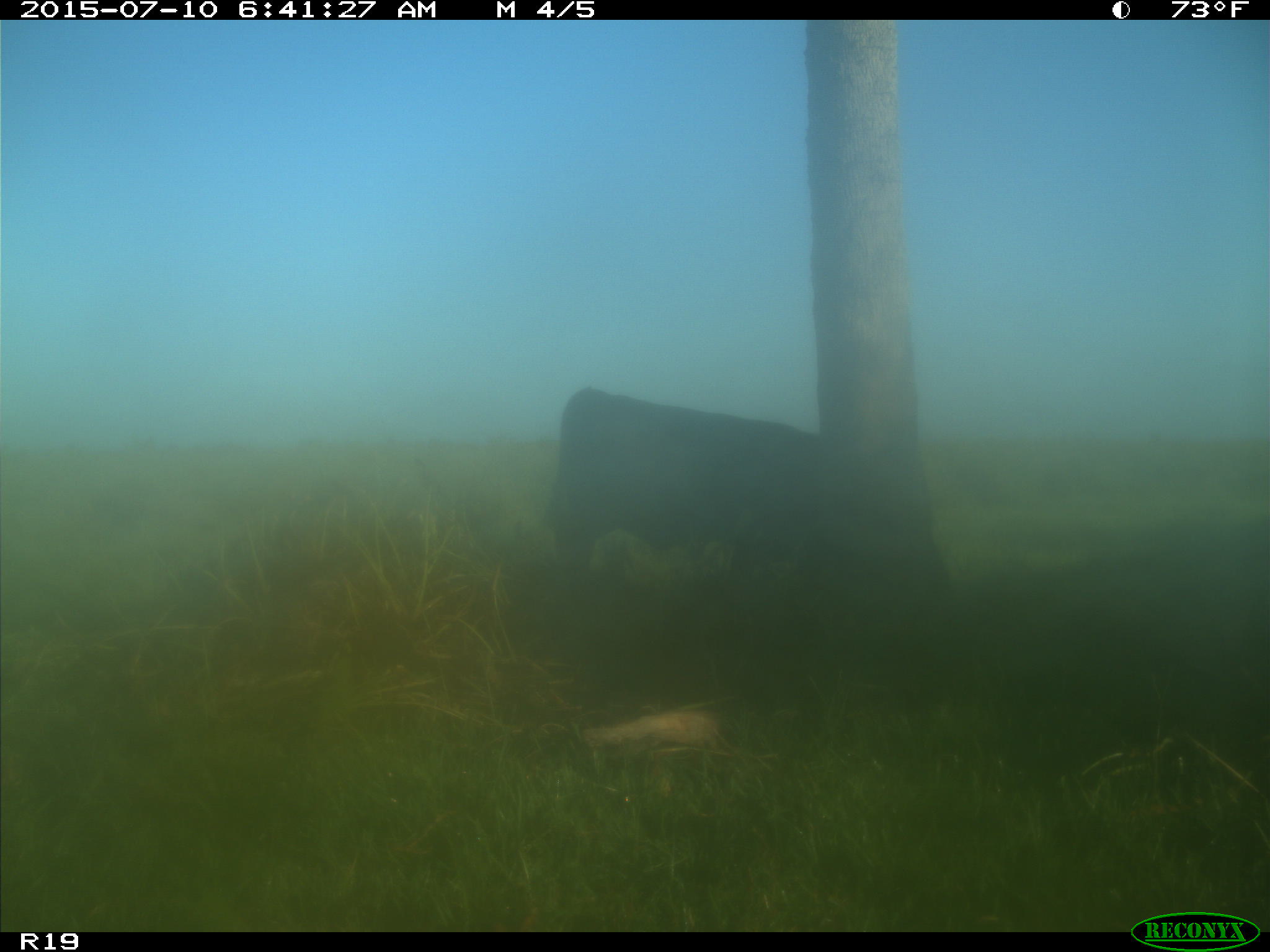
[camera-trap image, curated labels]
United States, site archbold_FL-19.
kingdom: Animalia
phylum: Chordata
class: Mammalia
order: Artiodactyla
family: Bovidae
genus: Bos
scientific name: Bos taurus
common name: domestic cow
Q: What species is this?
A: Bos taurus (domestic cow).